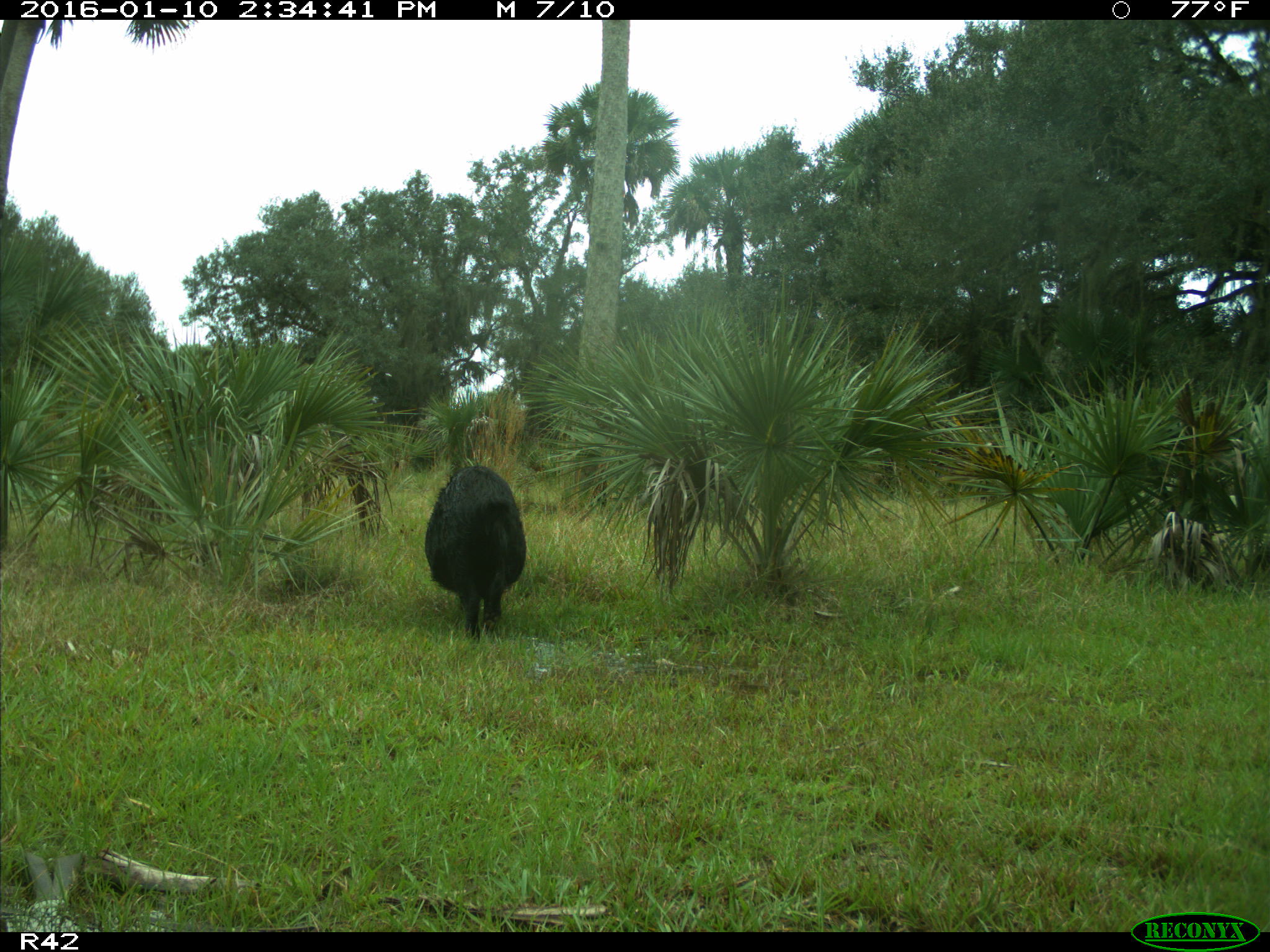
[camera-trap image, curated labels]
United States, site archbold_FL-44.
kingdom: Animalia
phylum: Chordata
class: Mammalia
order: Artiodactyla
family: Suidae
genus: Sus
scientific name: Sus scrofa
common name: wild boar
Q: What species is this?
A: Sus scrofa (wild boar).